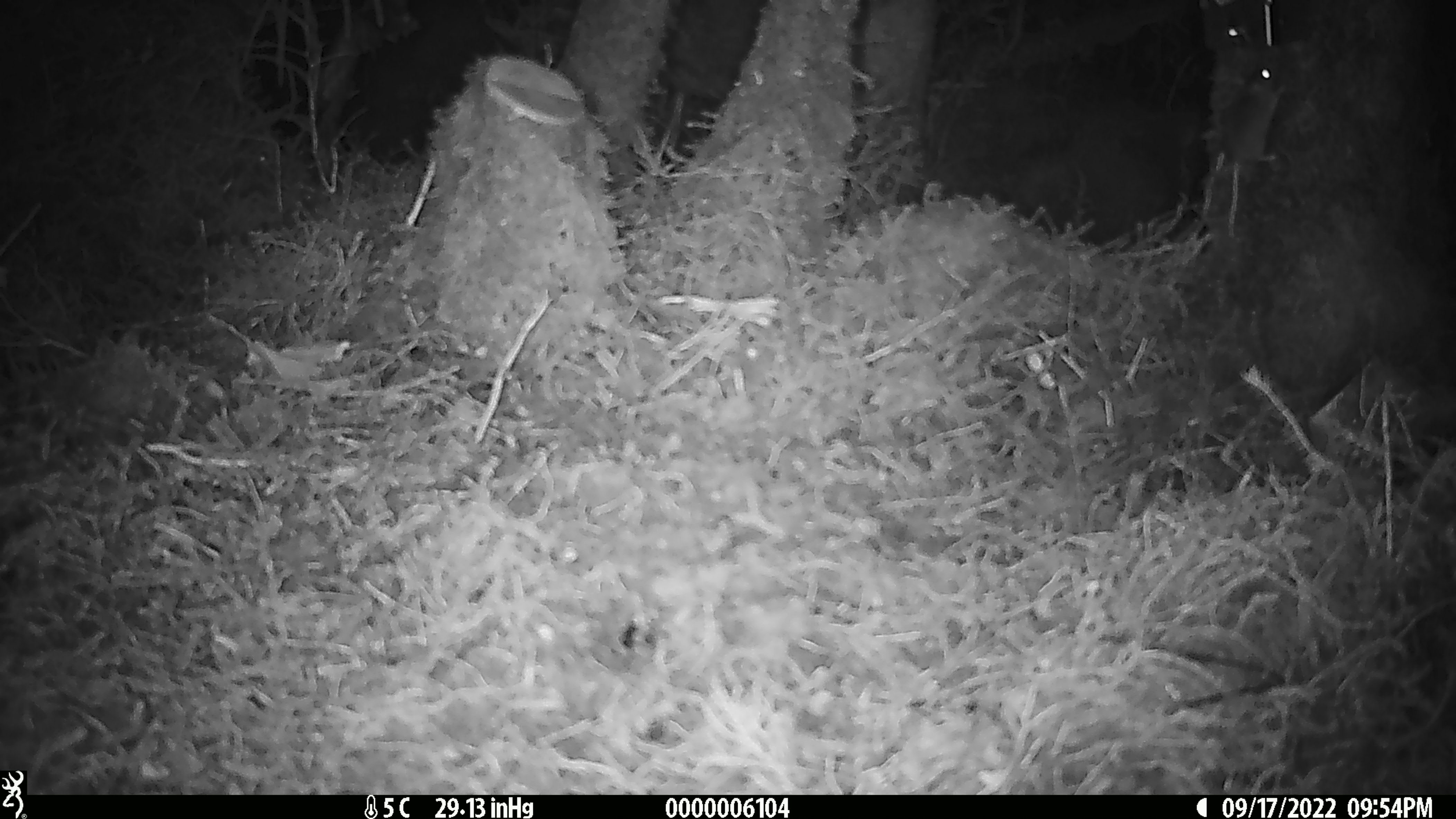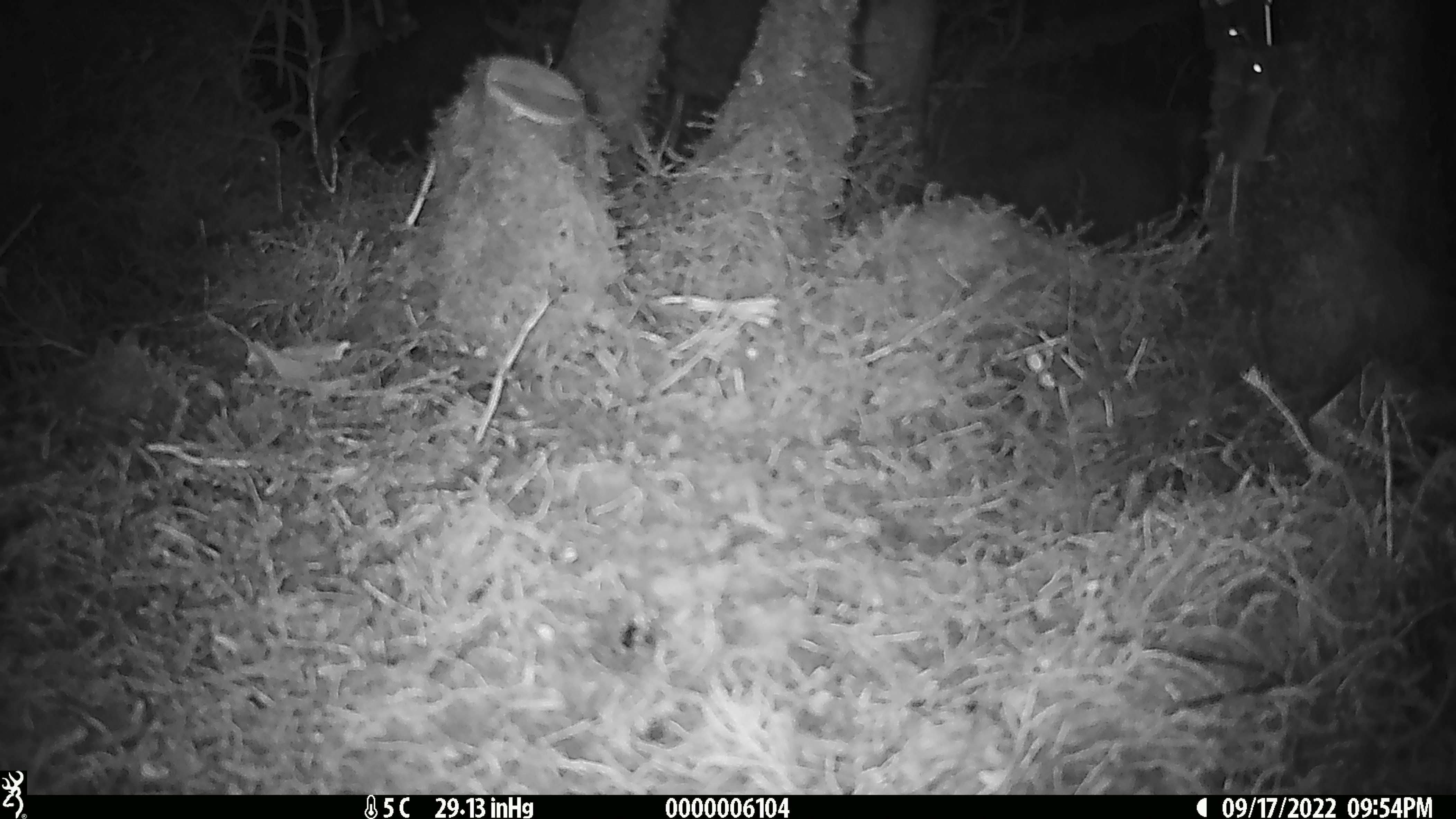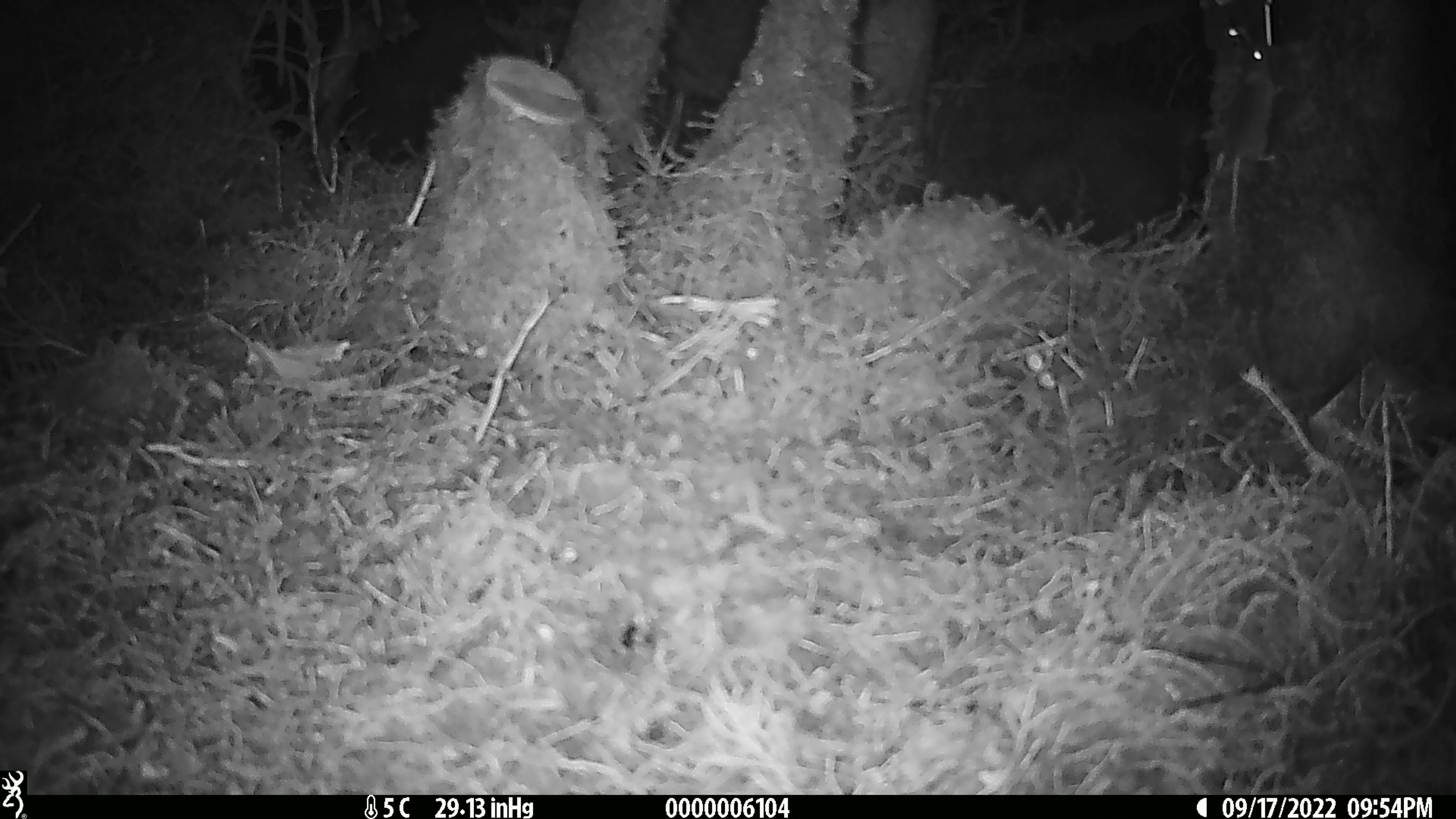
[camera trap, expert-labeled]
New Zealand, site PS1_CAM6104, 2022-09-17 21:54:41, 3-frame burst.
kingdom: Animalia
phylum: Chordata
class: Mammalia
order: Rodentia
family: Muridae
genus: Mus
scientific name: Mus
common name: mouse